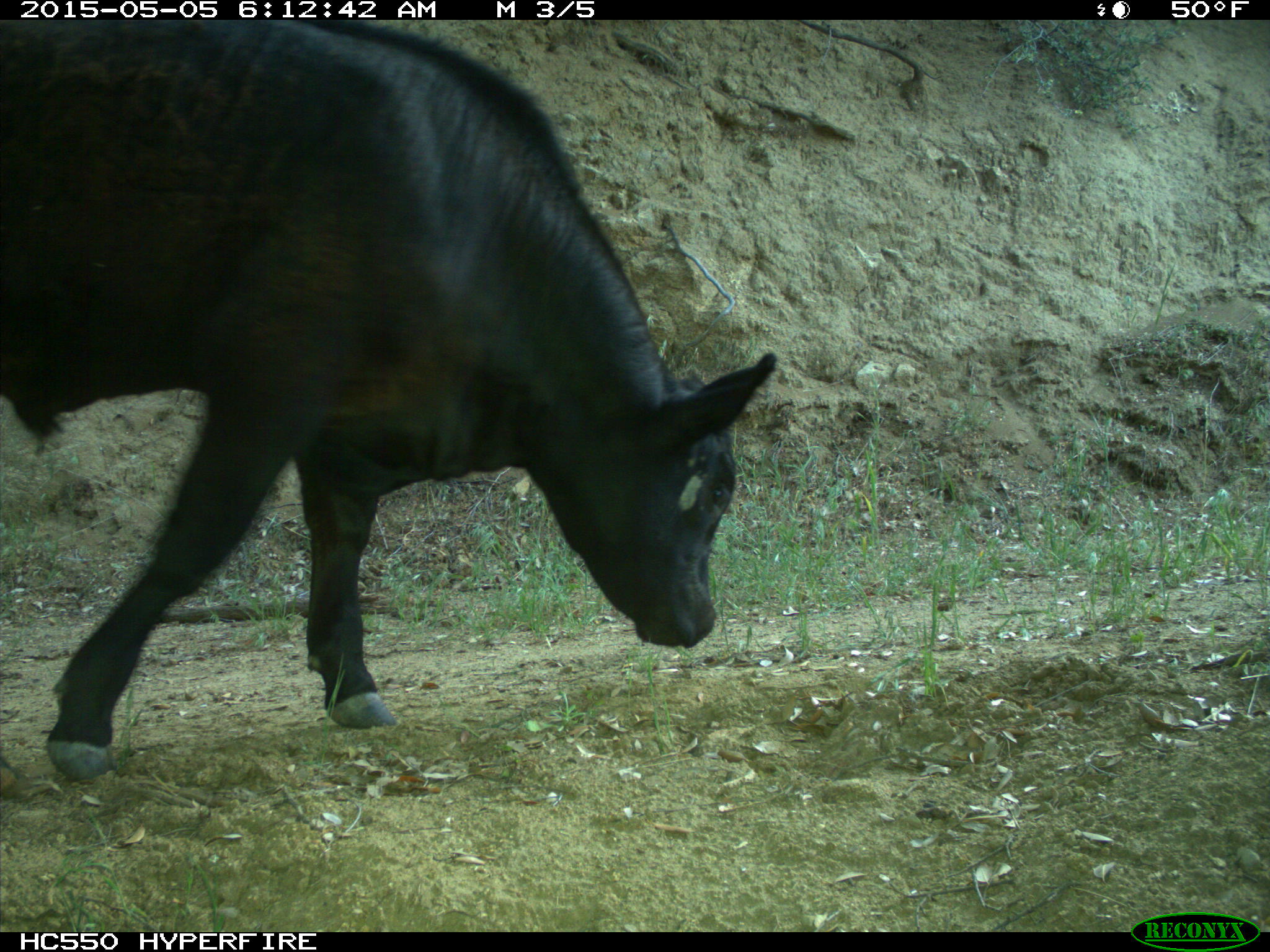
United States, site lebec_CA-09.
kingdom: Animalia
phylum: Chordata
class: Mammalia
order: Artiodactyla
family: Bovidae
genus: Bos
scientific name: Bos taurus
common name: domestic cow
Bos taurus (domestic cow).